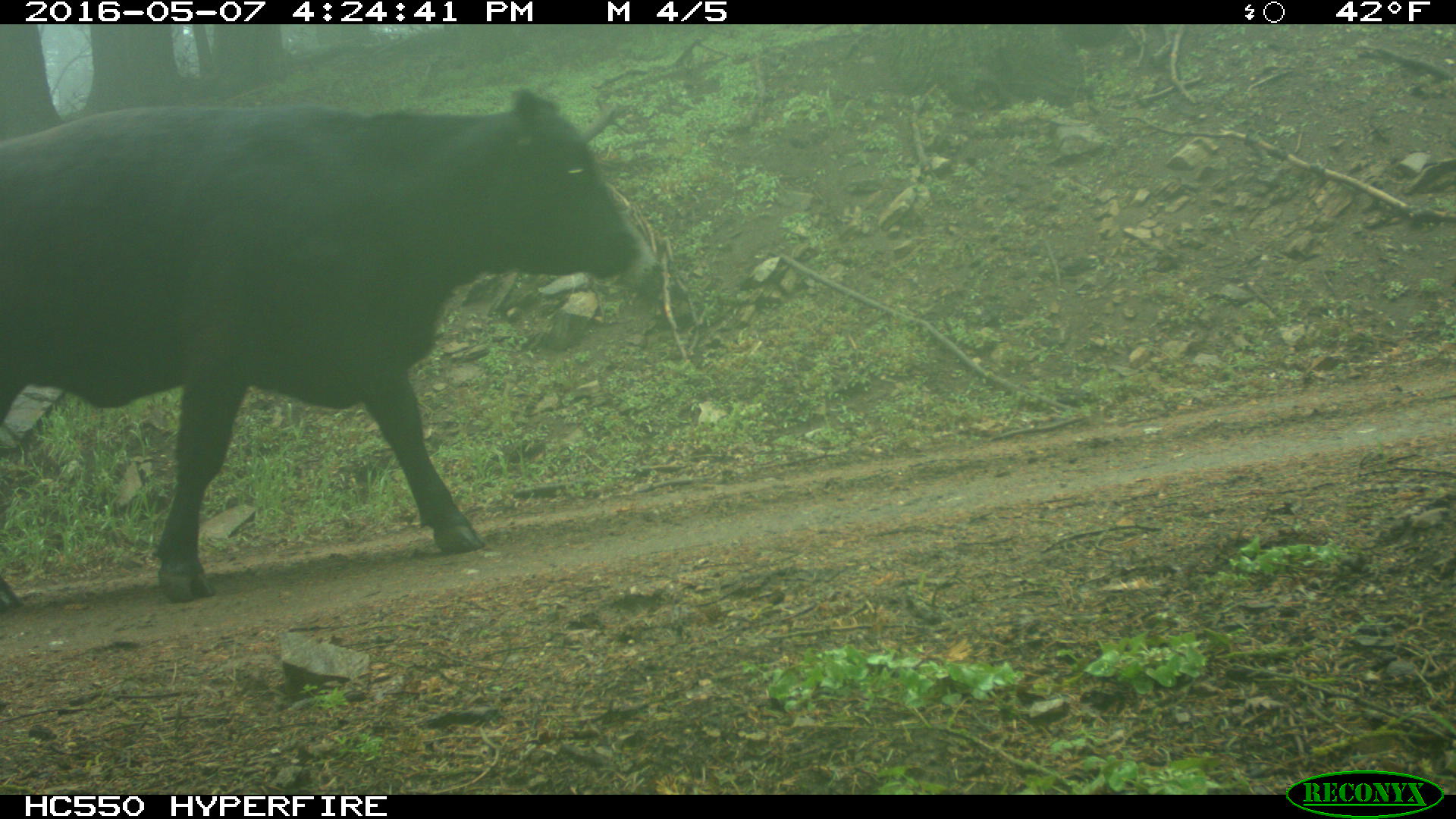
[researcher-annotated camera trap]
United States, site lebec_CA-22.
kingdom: Animalia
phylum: Chordata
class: Mammalia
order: Artiodactyla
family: Bovidae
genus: Bos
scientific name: Bos taurus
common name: domestic cow